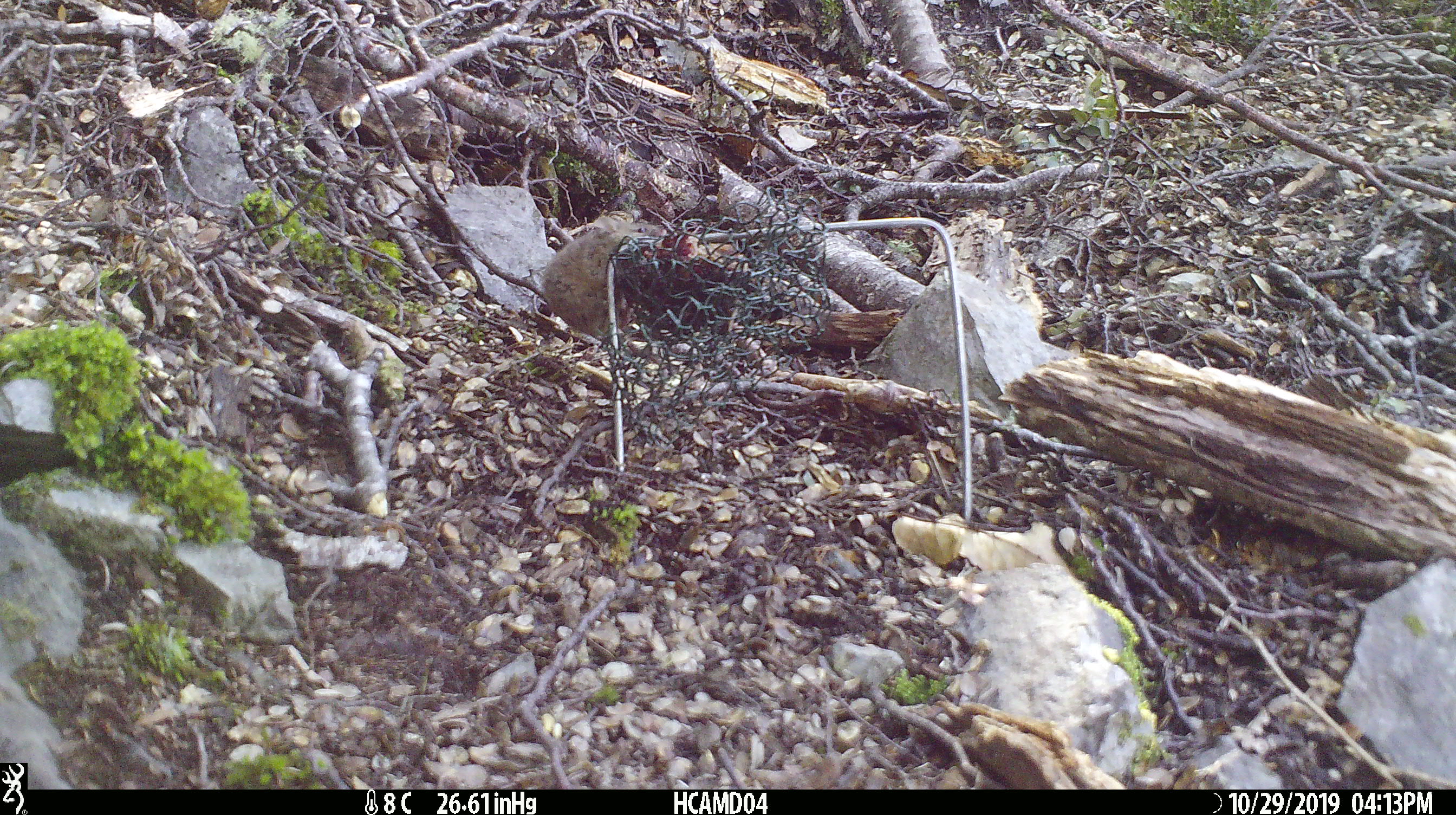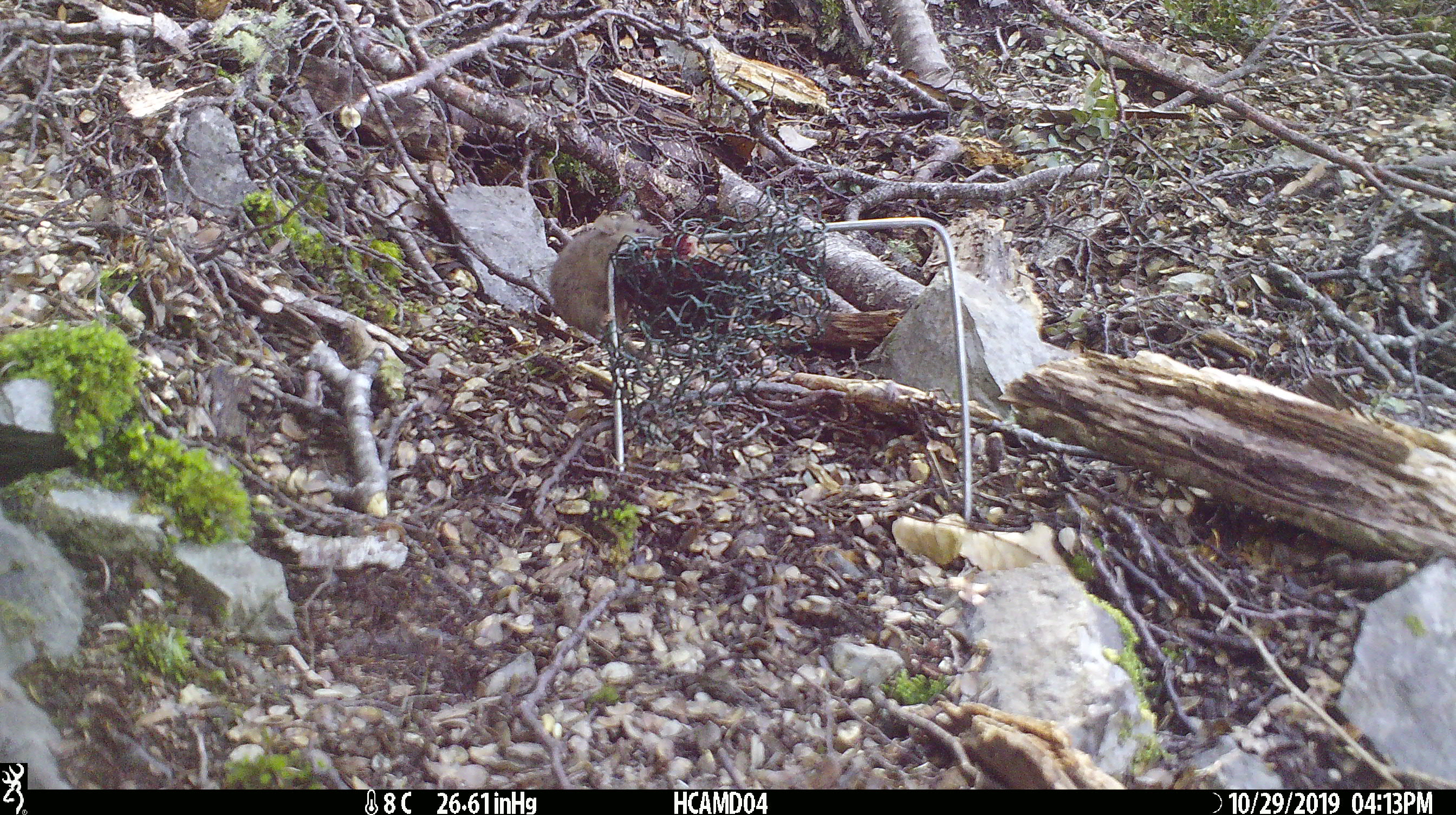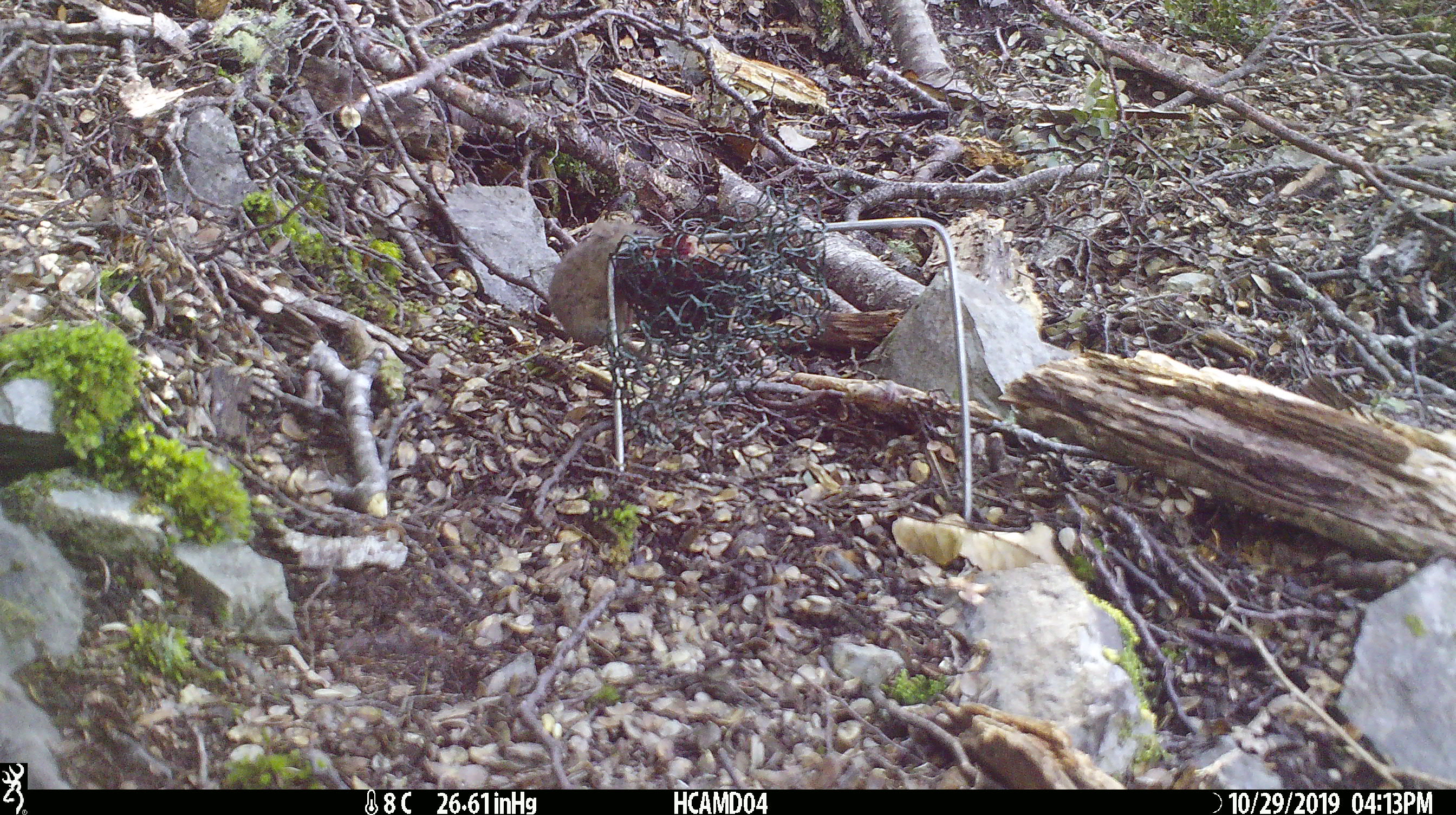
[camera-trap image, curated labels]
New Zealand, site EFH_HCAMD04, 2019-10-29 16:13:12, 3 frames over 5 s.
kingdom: Animalia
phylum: Chordata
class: Mammalia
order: Rodentia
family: Muridae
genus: Mus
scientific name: Mus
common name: mouse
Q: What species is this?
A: Mouse (Mus).